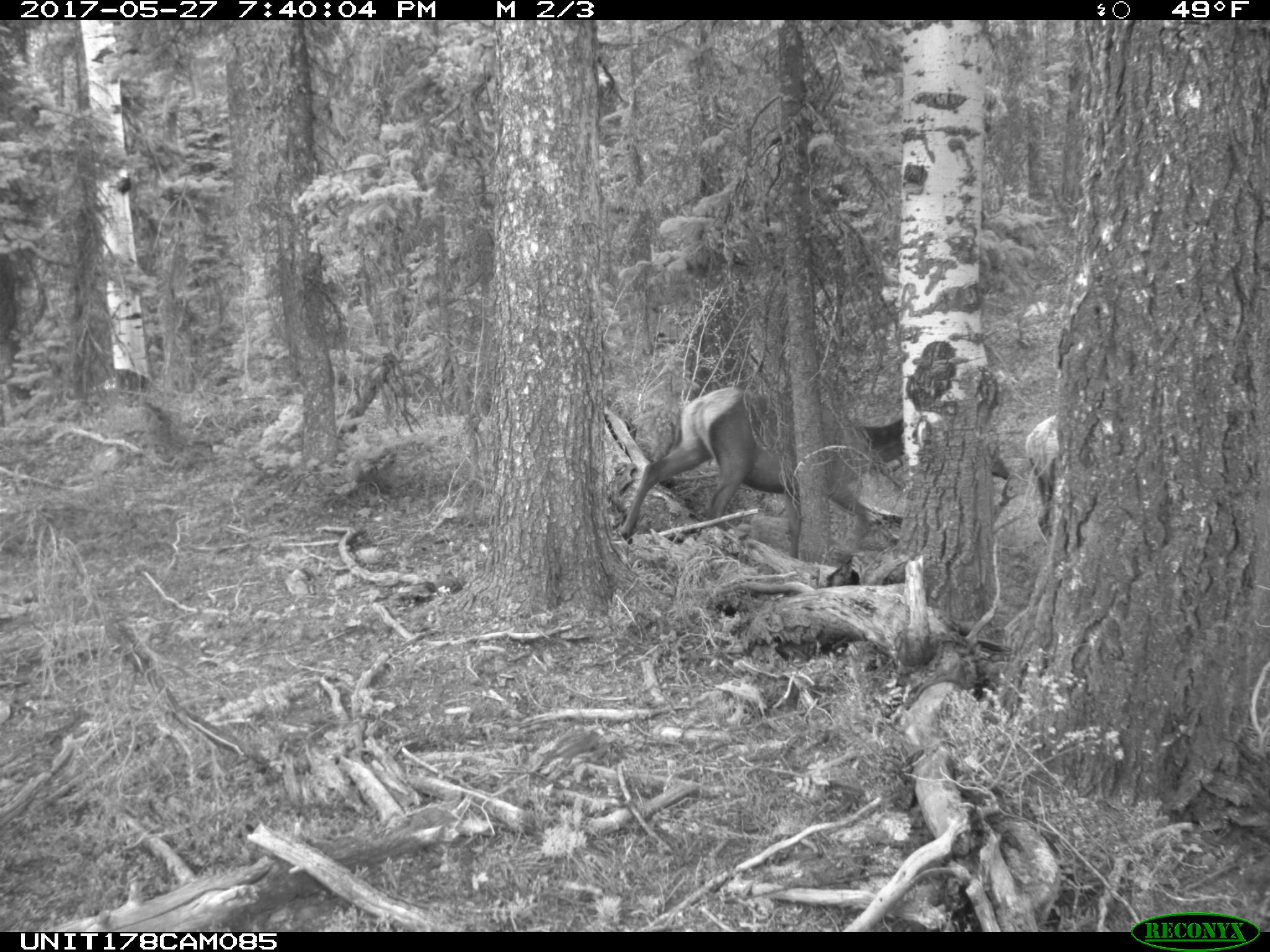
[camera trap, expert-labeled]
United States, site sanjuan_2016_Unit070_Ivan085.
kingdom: Animalia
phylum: Chordata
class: Mammalia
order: Artiodactyla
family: Cervidae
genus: Cervus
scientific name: Cervus elaphus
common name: red deer